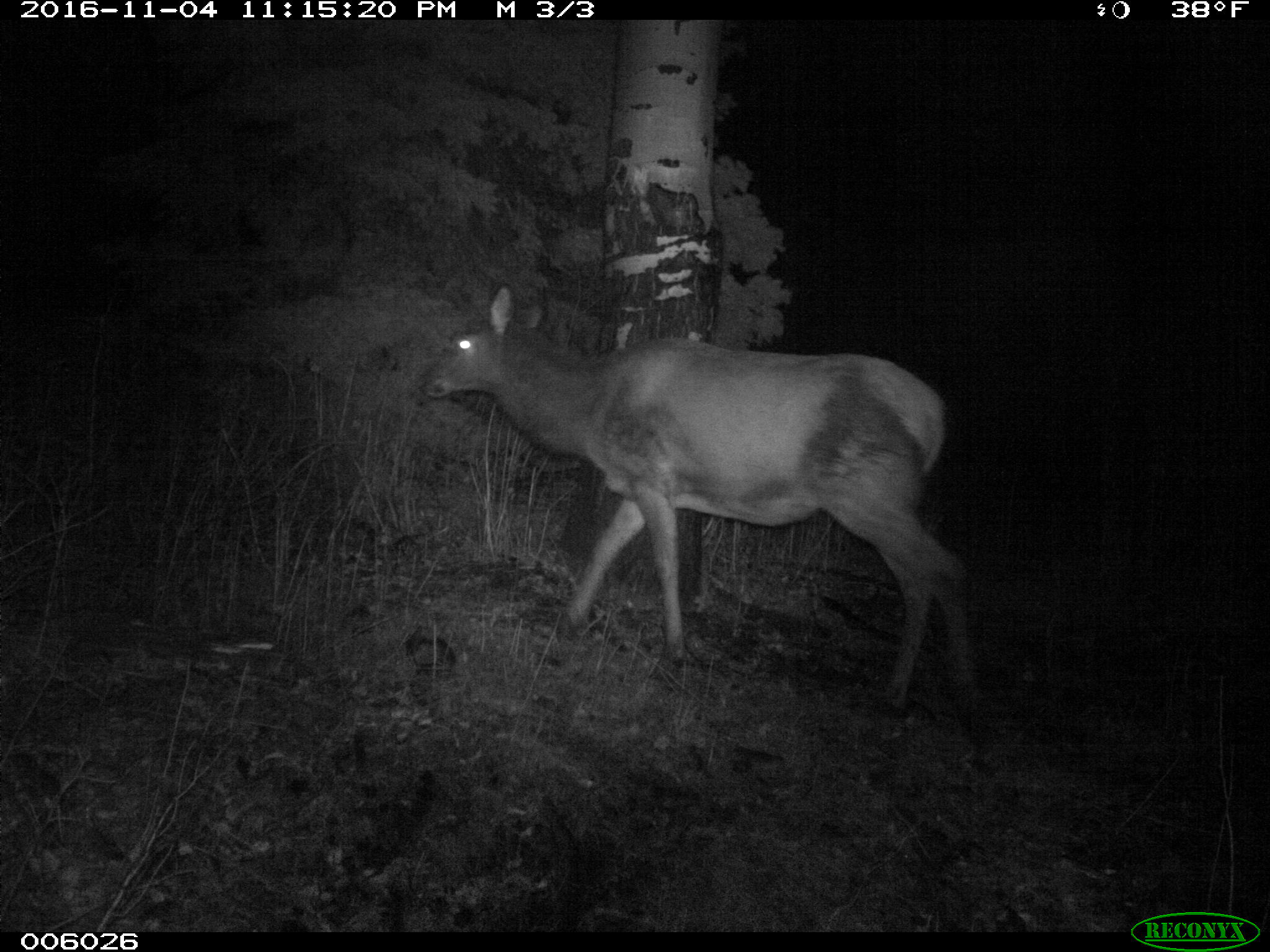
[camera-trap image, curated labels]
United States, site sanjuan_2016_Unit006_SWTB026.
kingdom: Animalia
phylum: Chordata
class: Mammalia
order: Artiodactyla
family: Cervidae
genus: Cervus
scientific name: Cervus elaphus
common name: red deer